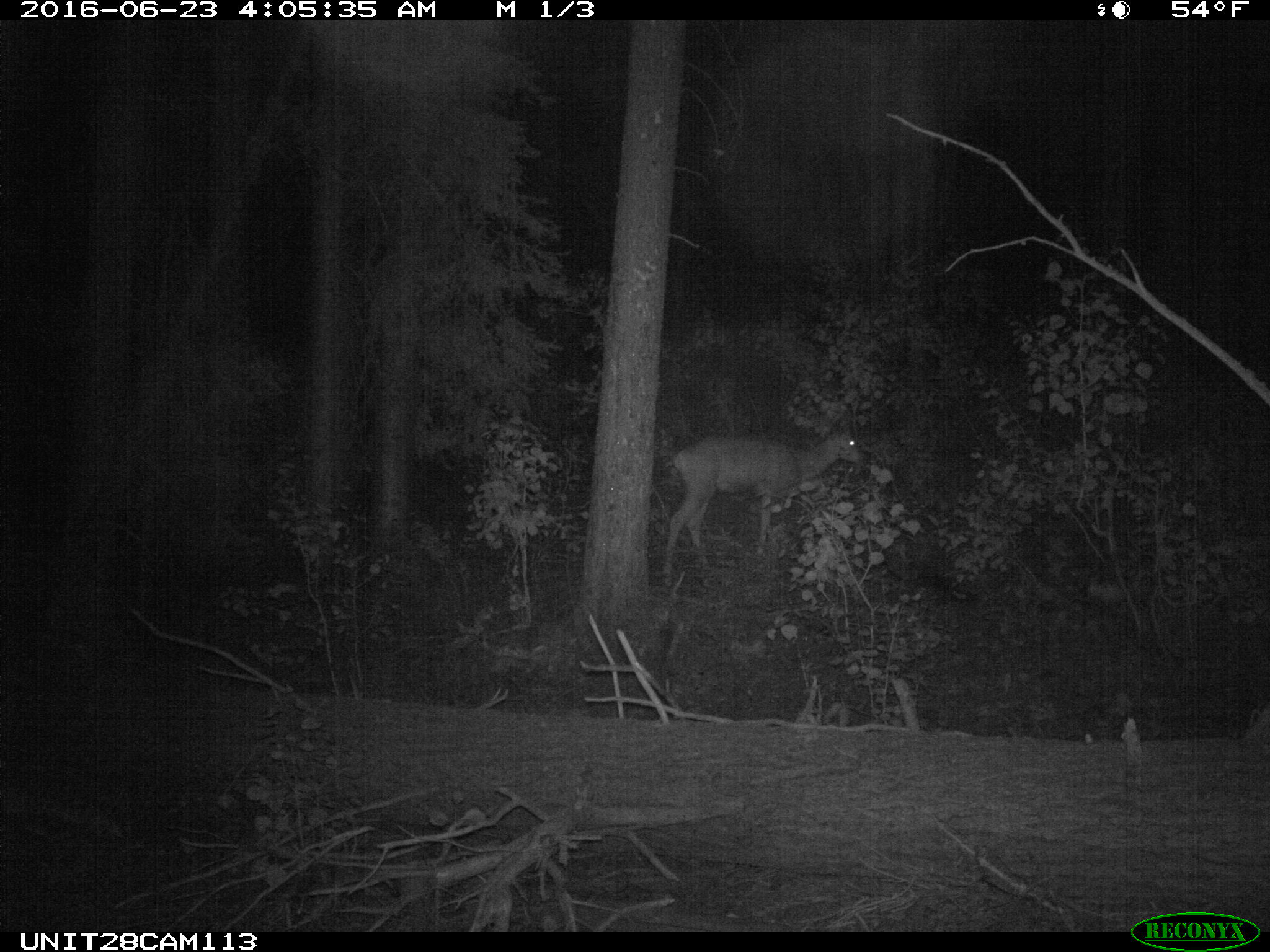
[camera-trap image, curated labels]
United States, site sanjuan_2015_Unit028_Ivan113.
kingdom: Animalia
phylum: Chordata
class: Mammalia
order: Artiodactyla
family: Cervidae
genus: Odocoileus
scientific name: Odocoileus hemionus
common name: mule deer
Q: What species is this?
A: Odocoileus hemionus (mule deer).